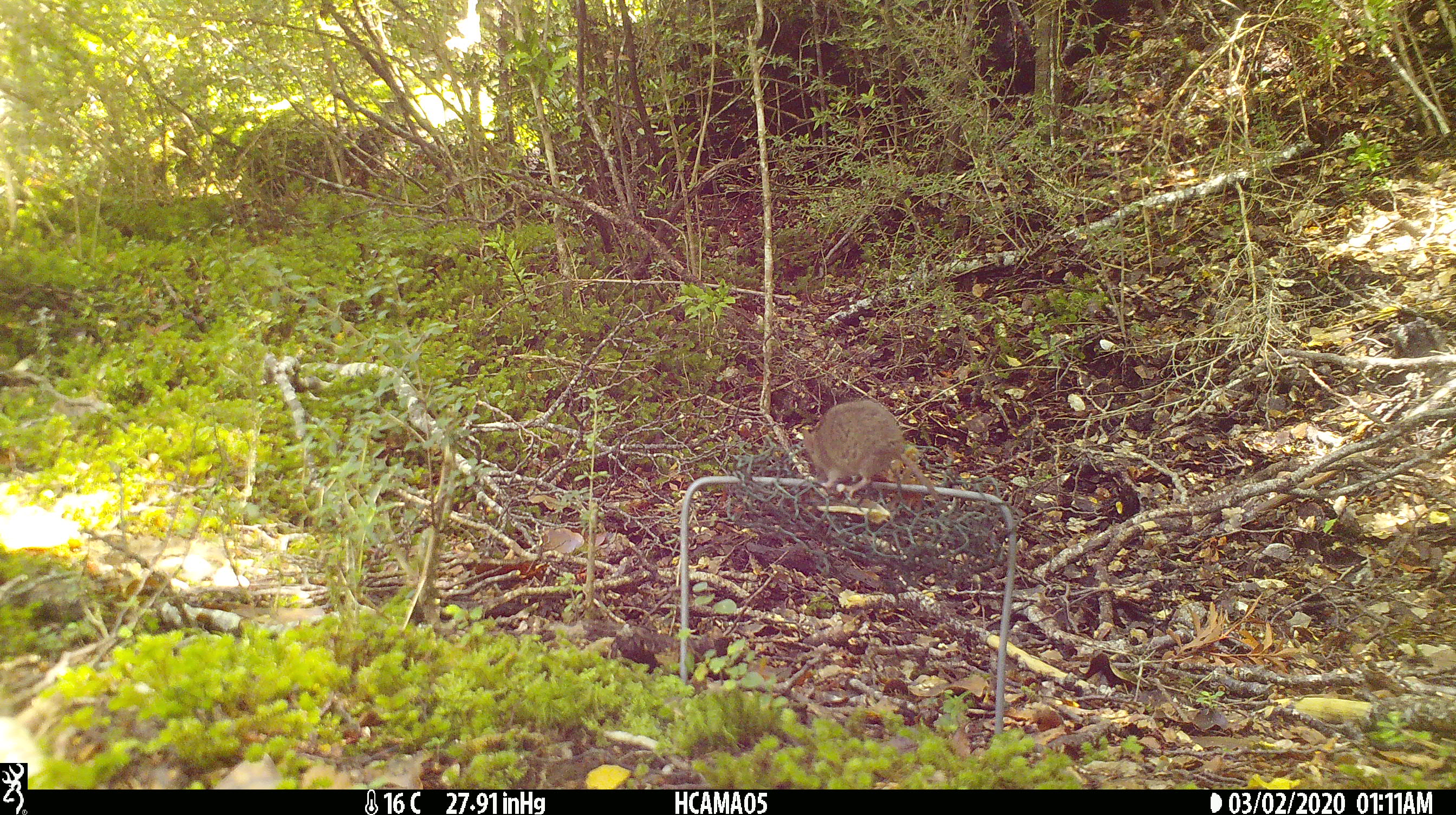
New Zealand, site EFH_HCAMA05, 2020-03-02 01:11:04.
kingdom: Animalia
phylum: Chordata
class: Mammalia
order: Rodentia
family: Muridae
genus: Mus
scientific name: Mus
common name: mouse